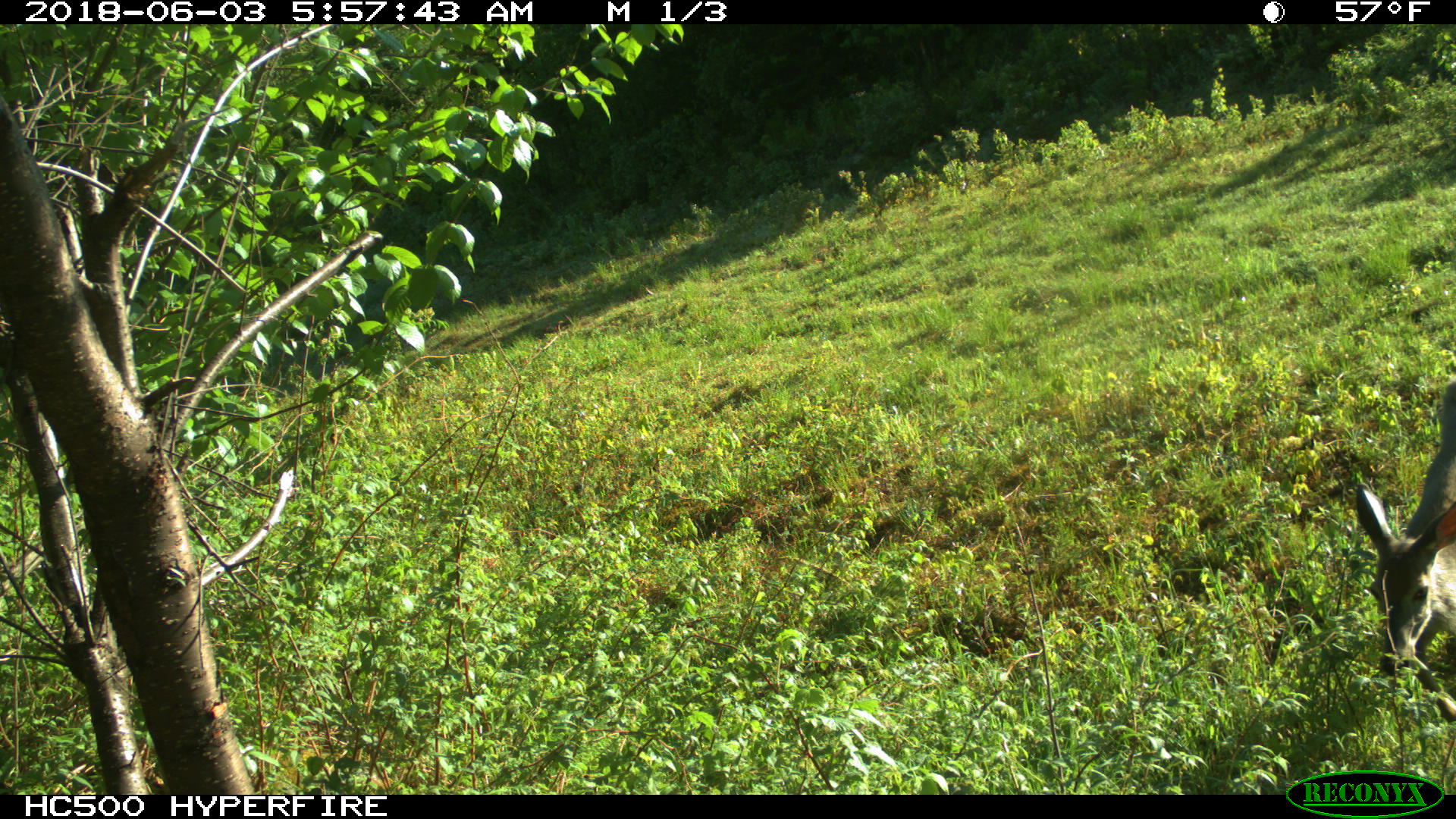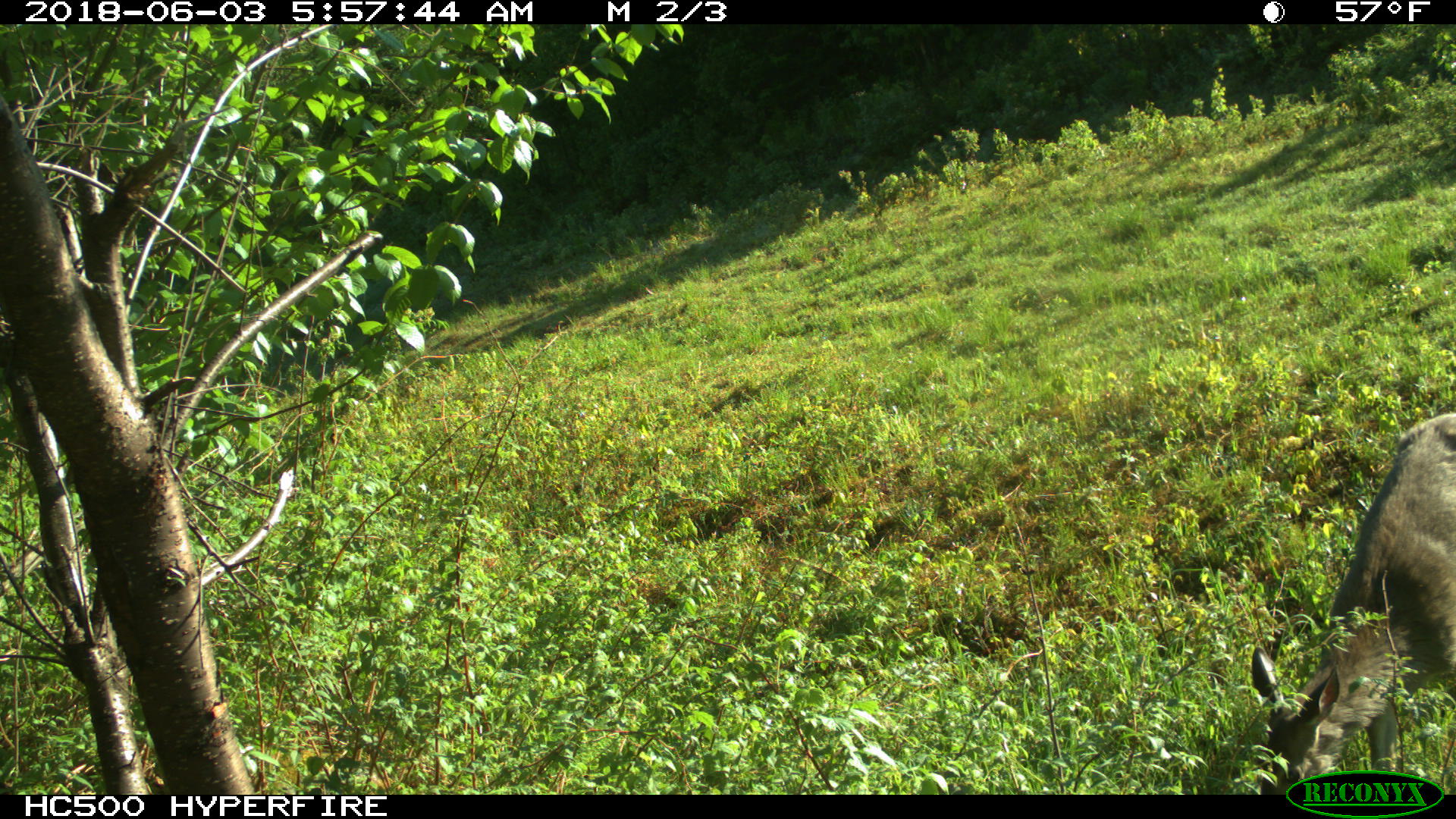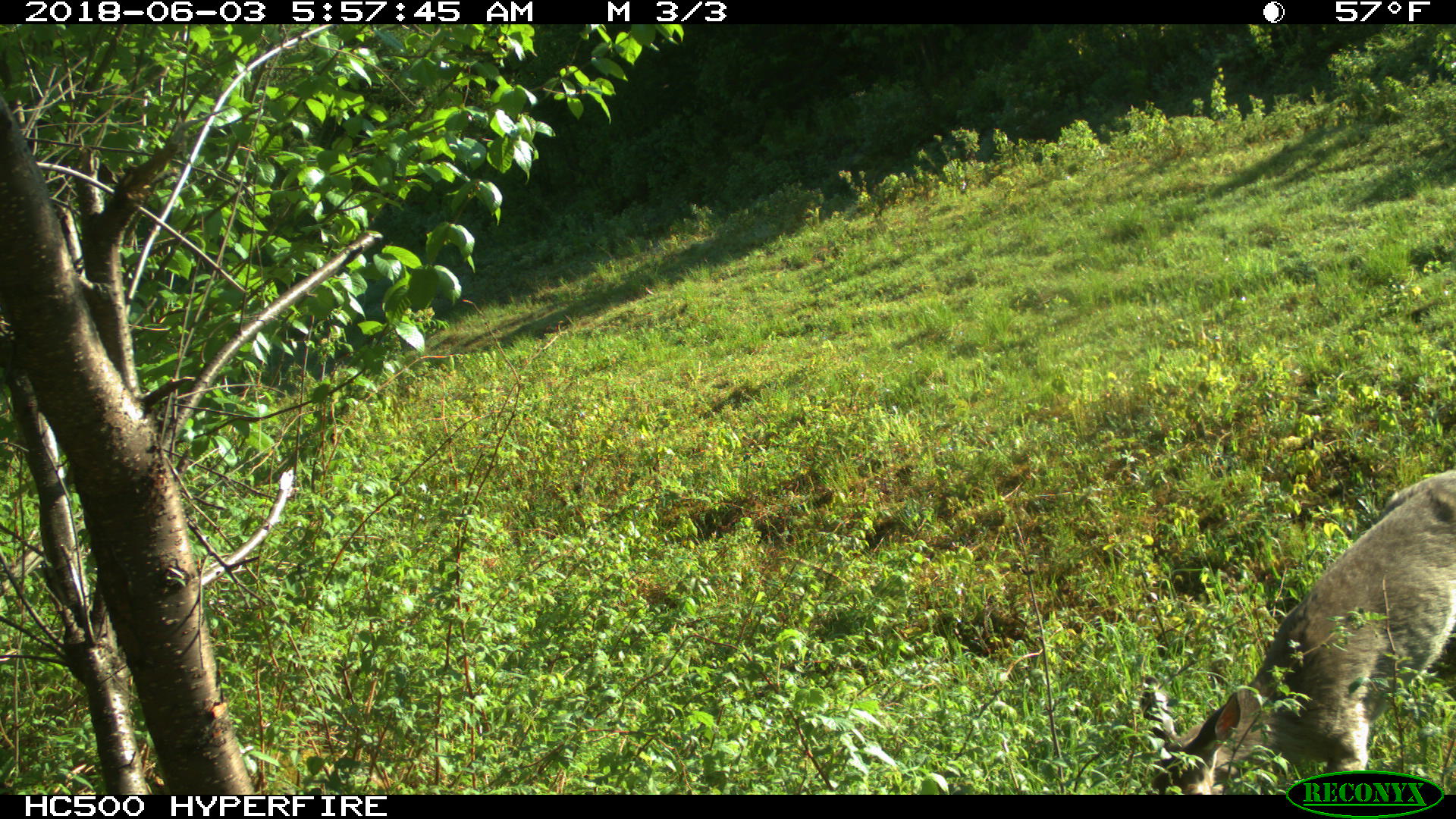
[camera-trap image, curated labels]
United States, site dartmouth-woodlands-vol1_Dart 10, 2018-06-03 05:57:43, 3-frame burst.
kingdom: Animalia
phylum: Chordata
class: Mammalia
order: Artiodactyla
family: Cervidae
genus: Odocoileus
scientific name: Odocoileus virginianus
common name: white-tailed deer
White-tailed deer (Odocoileus virginianus).